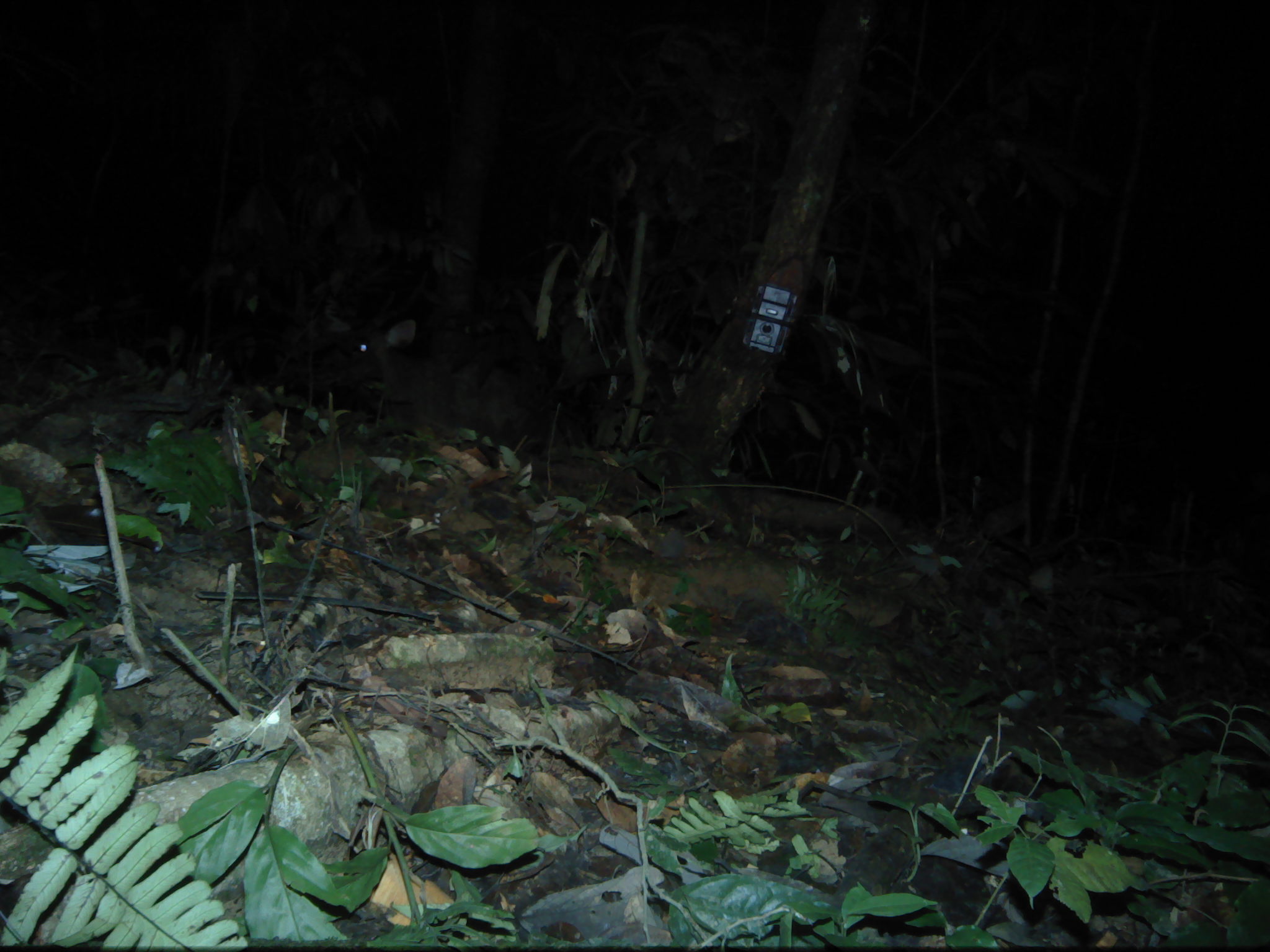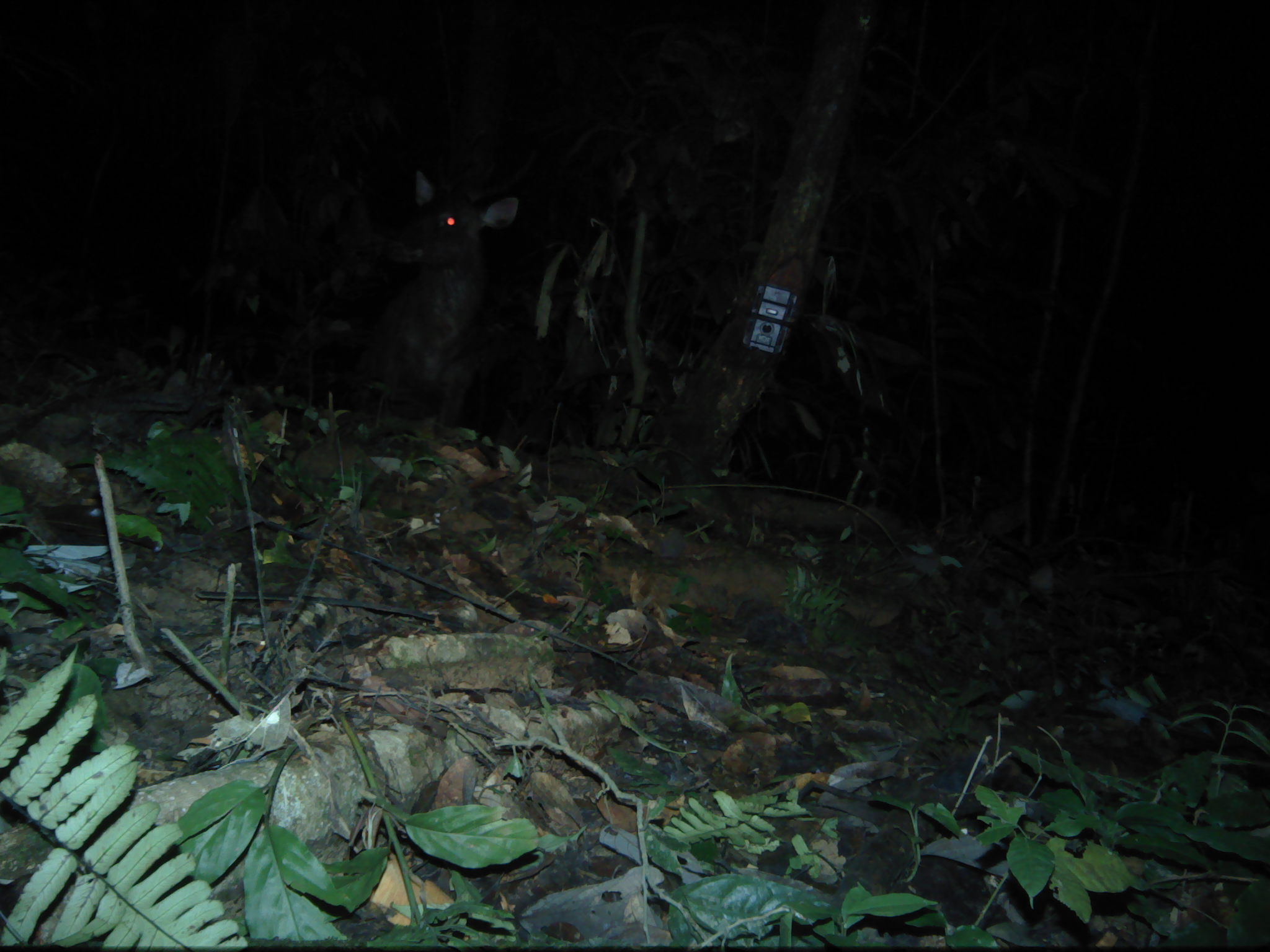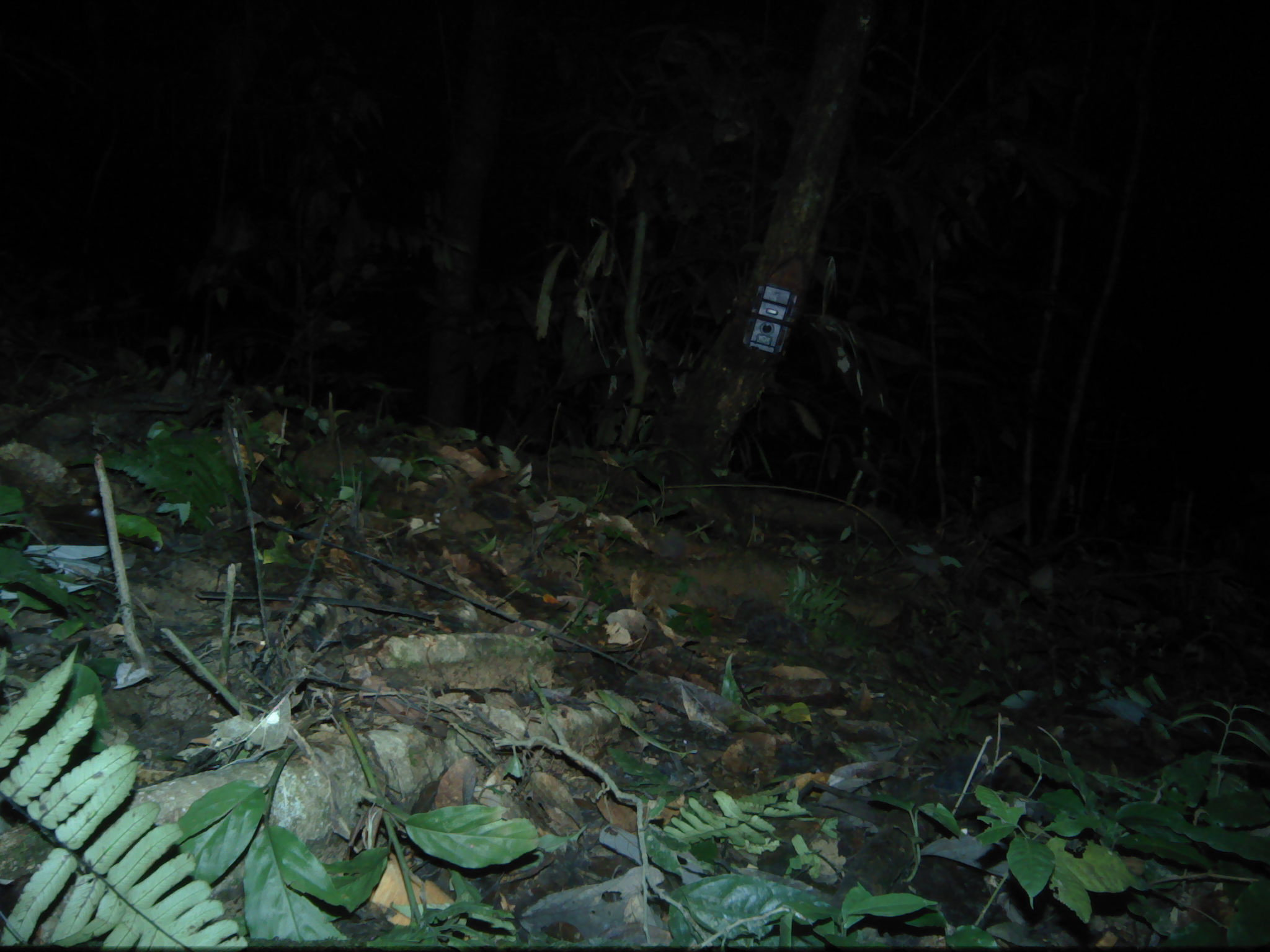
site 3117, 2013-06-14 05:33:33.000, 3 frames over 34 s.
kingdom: Animalia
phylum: Chordata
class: Mammalia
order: Artiodactyla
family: Cervidae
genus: Rusa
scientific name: Rusa unicolor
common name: sambar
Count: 1.